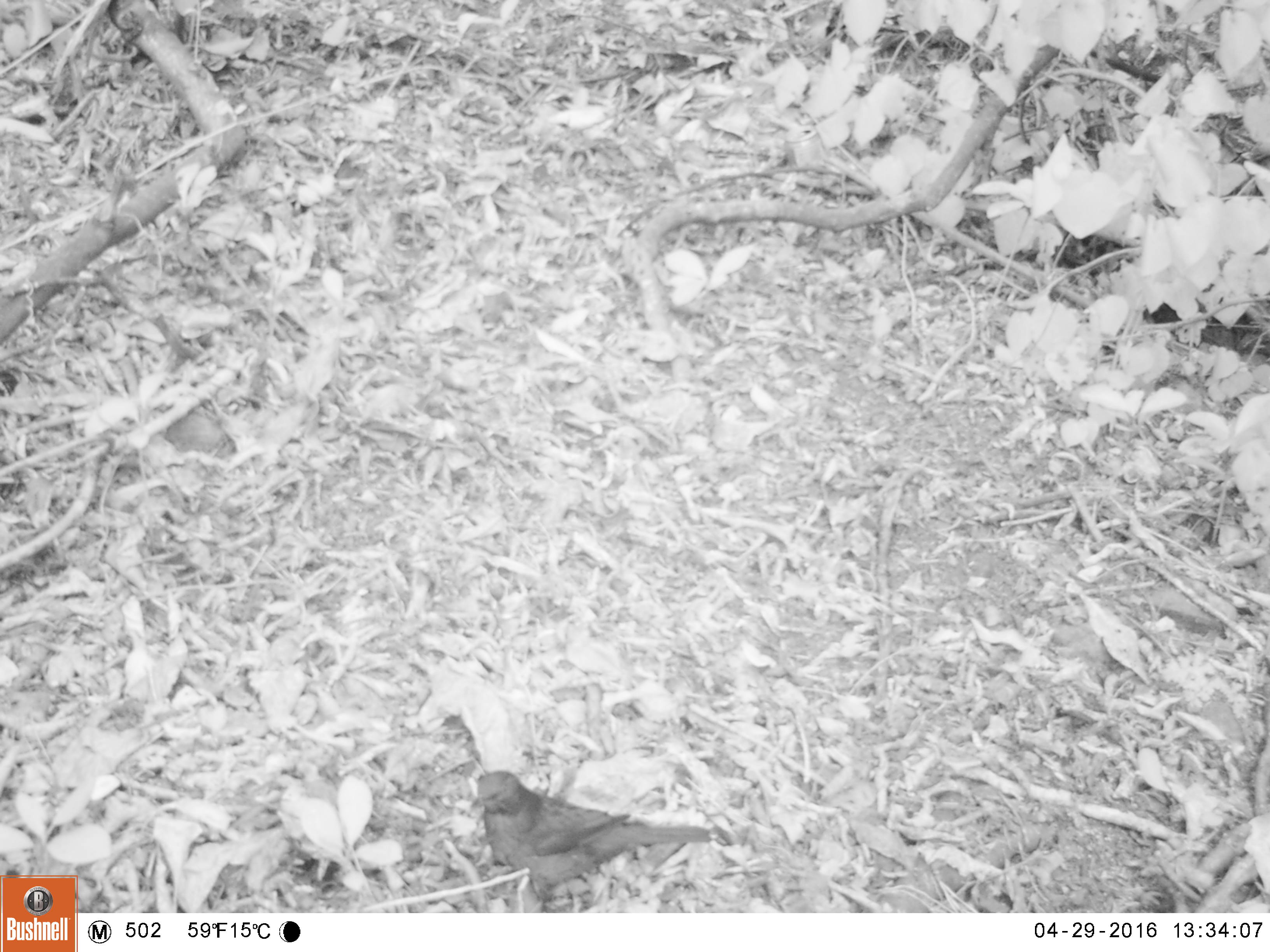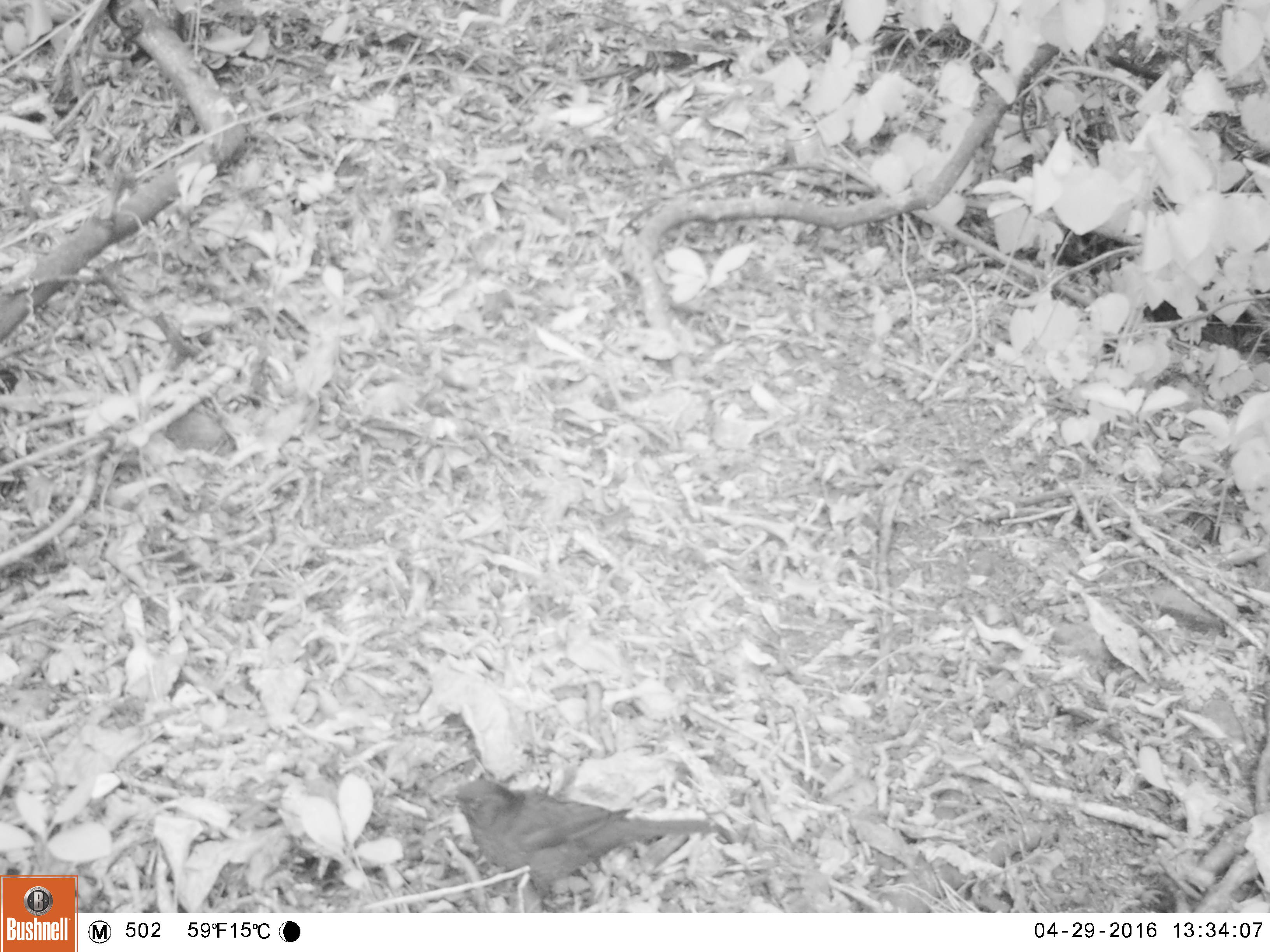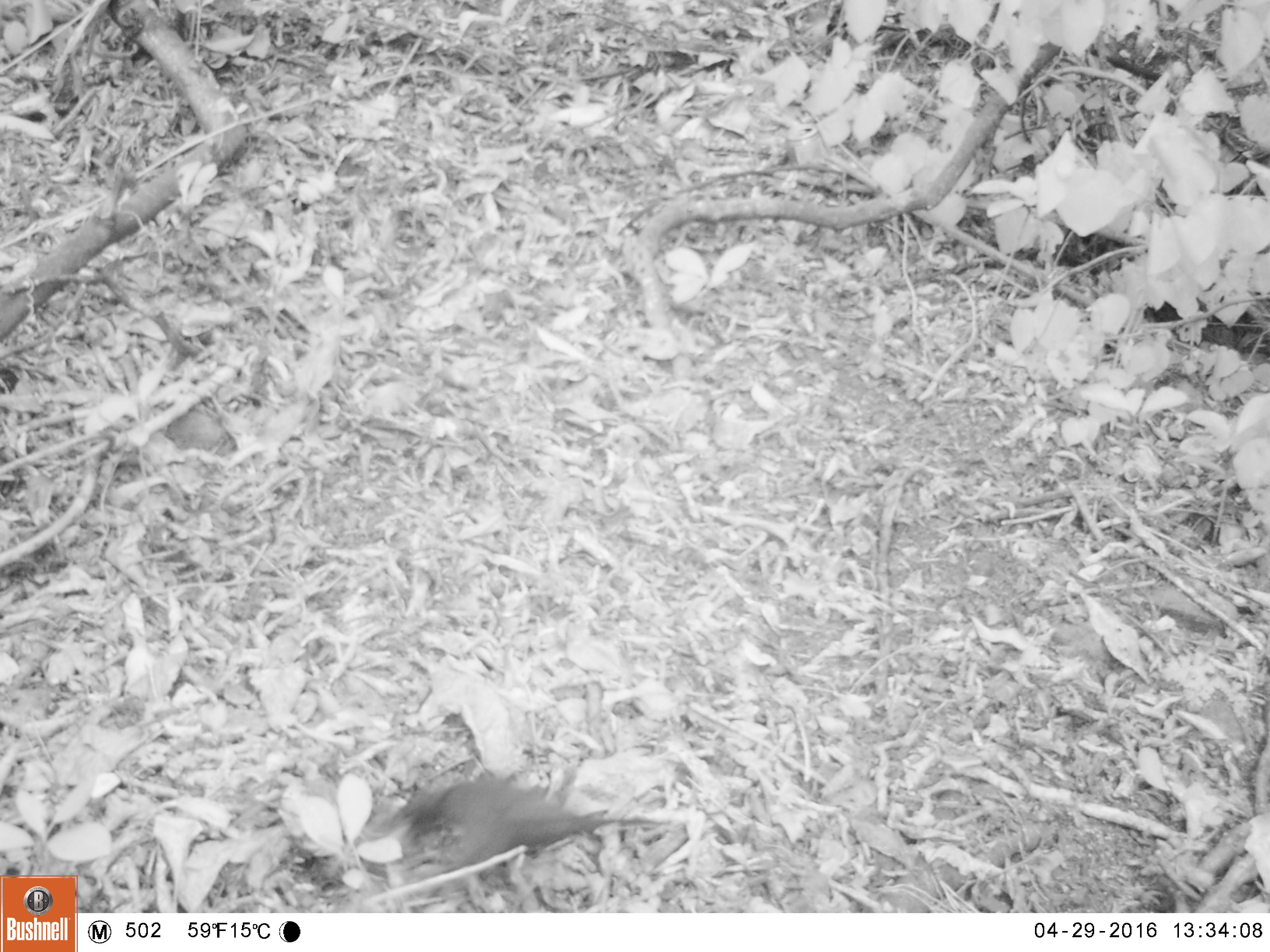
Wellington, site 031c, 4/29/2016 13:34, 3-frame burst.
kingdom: Animalia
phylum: Chordata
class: Aves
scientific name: Aves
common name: bird